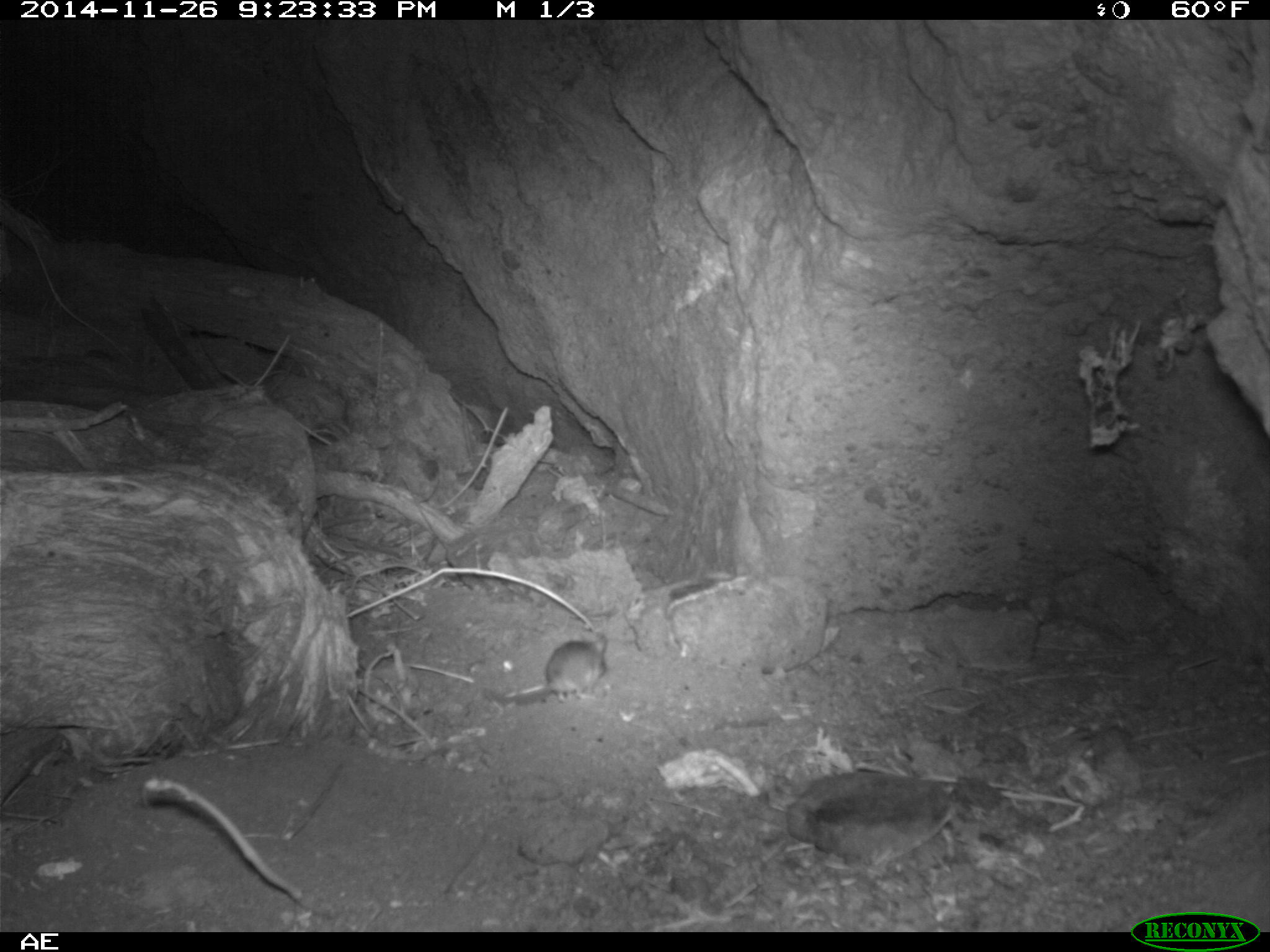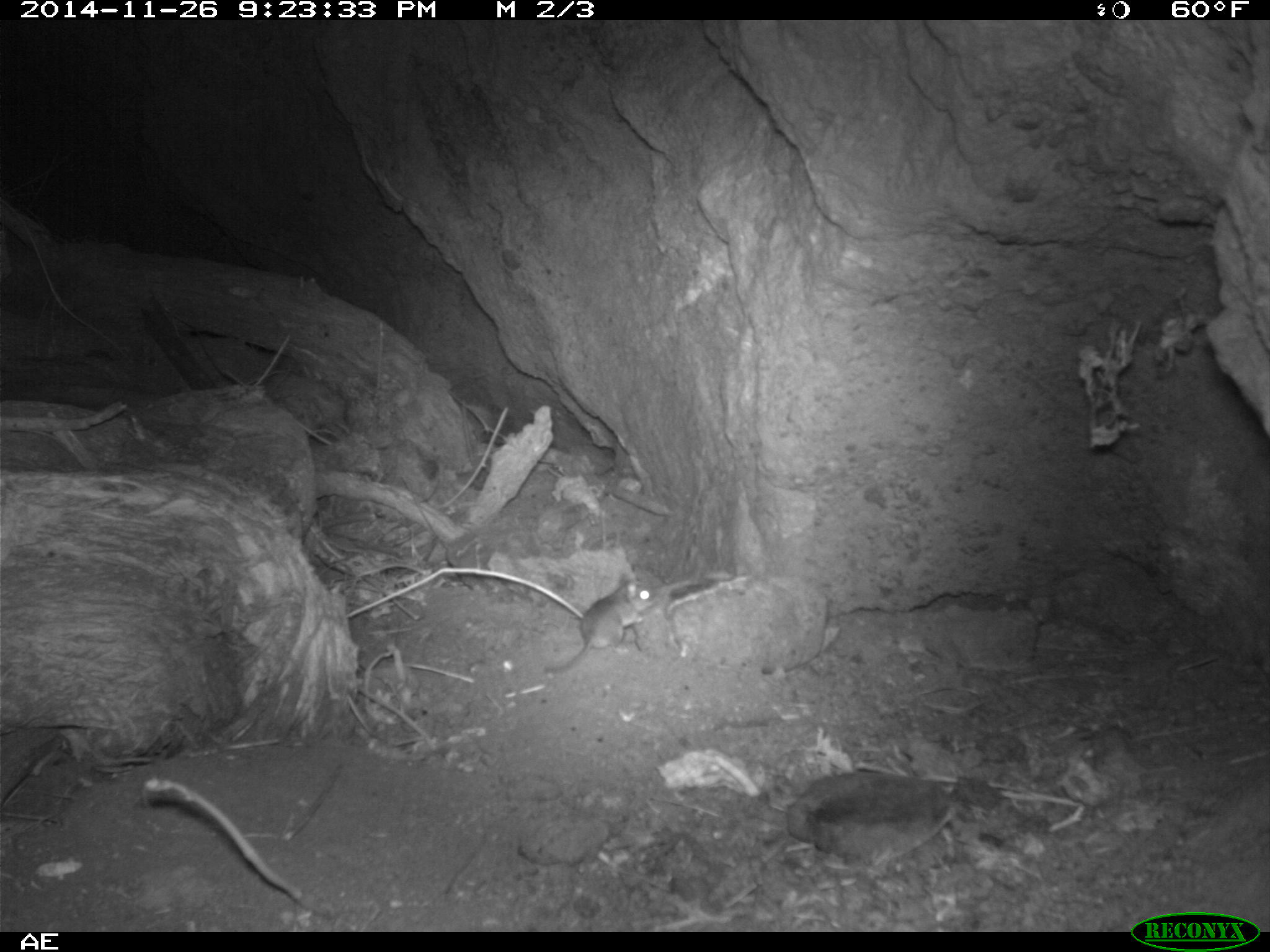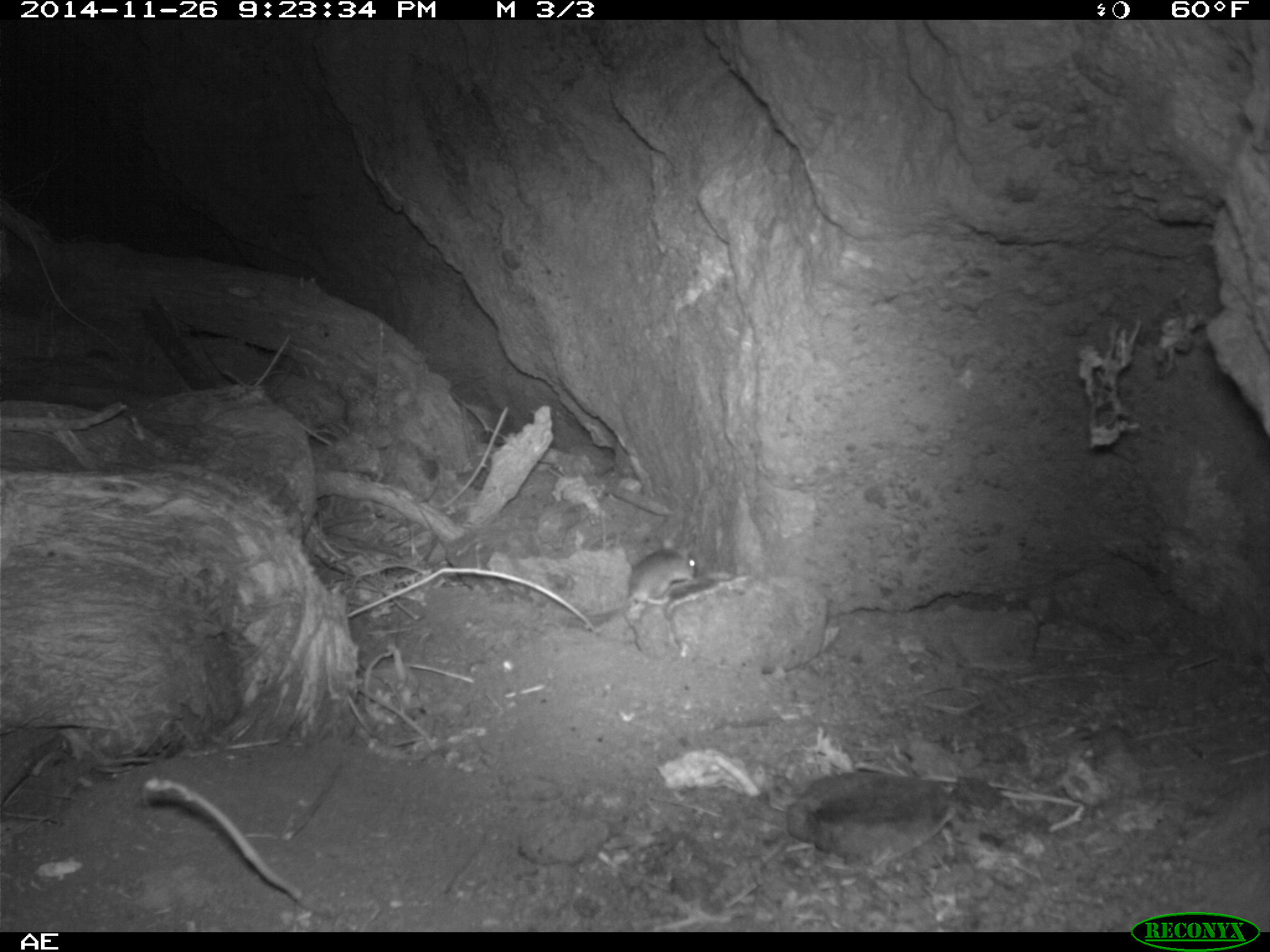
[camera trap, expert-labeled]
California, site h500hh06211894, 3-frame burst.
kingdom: Animalia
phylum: Chordata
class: Mammalia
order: Rodentia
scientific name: Rodentia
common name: rodent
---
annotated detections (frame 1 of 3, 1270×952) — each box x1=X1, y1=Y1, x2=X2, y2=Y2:
rodent: x1=483, y1=640, x2=606, y2=707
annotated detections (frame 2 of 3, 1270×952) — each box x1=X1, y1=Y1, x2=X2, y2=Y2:
rodent: x1=540, y1=573, x2=660, y2=674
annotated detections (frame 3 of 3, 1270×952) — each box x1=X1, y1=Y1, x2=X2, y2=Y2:
rodent: x1=595, y1=548, x2=699, y2=622